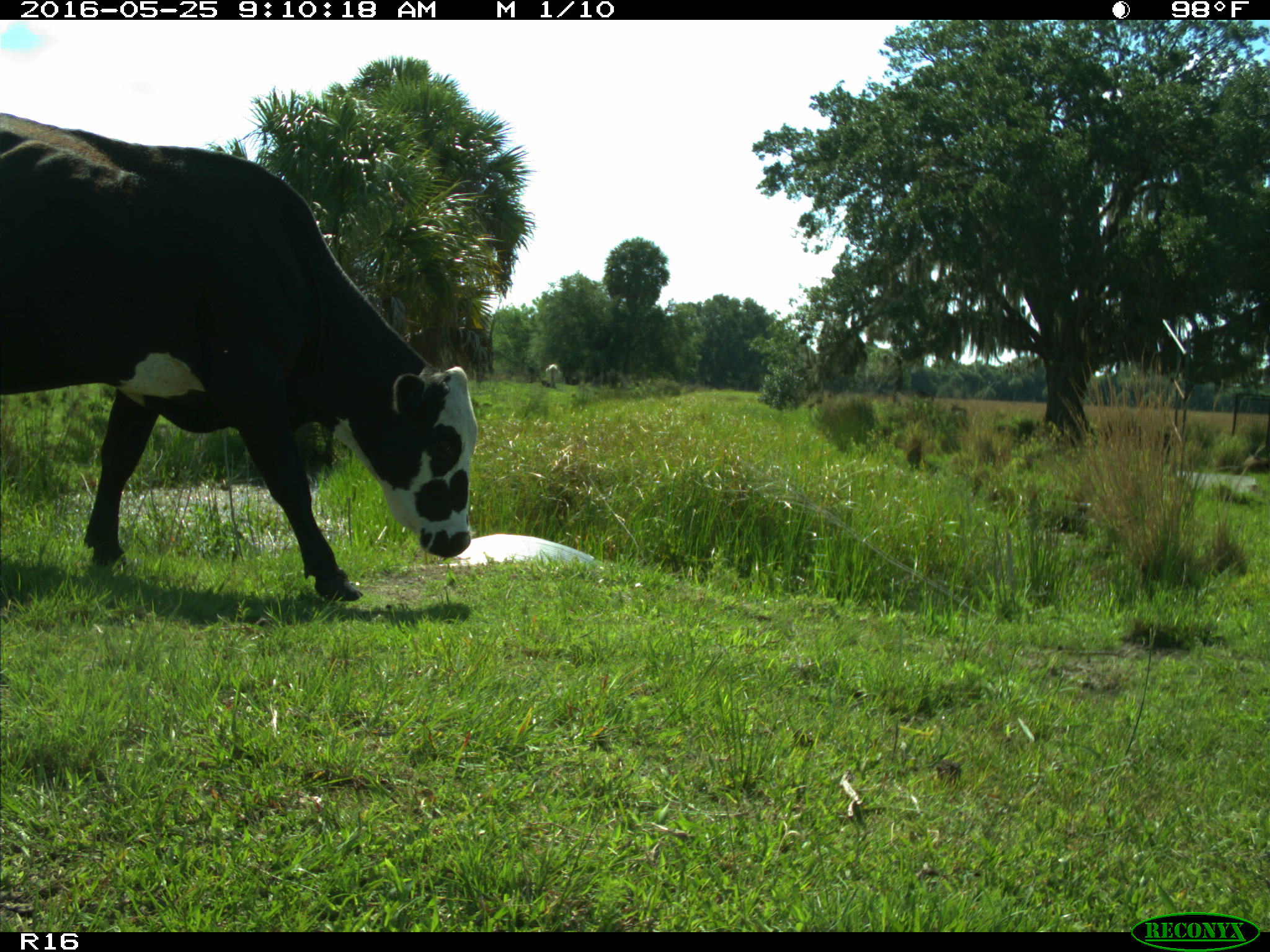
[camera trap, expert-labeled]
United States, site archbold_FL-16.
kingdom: Animalia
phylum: Chordata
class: Mammalia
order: Artiodactyla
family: Bovidae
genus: Bos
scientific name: Bos taurus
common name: domestic cow